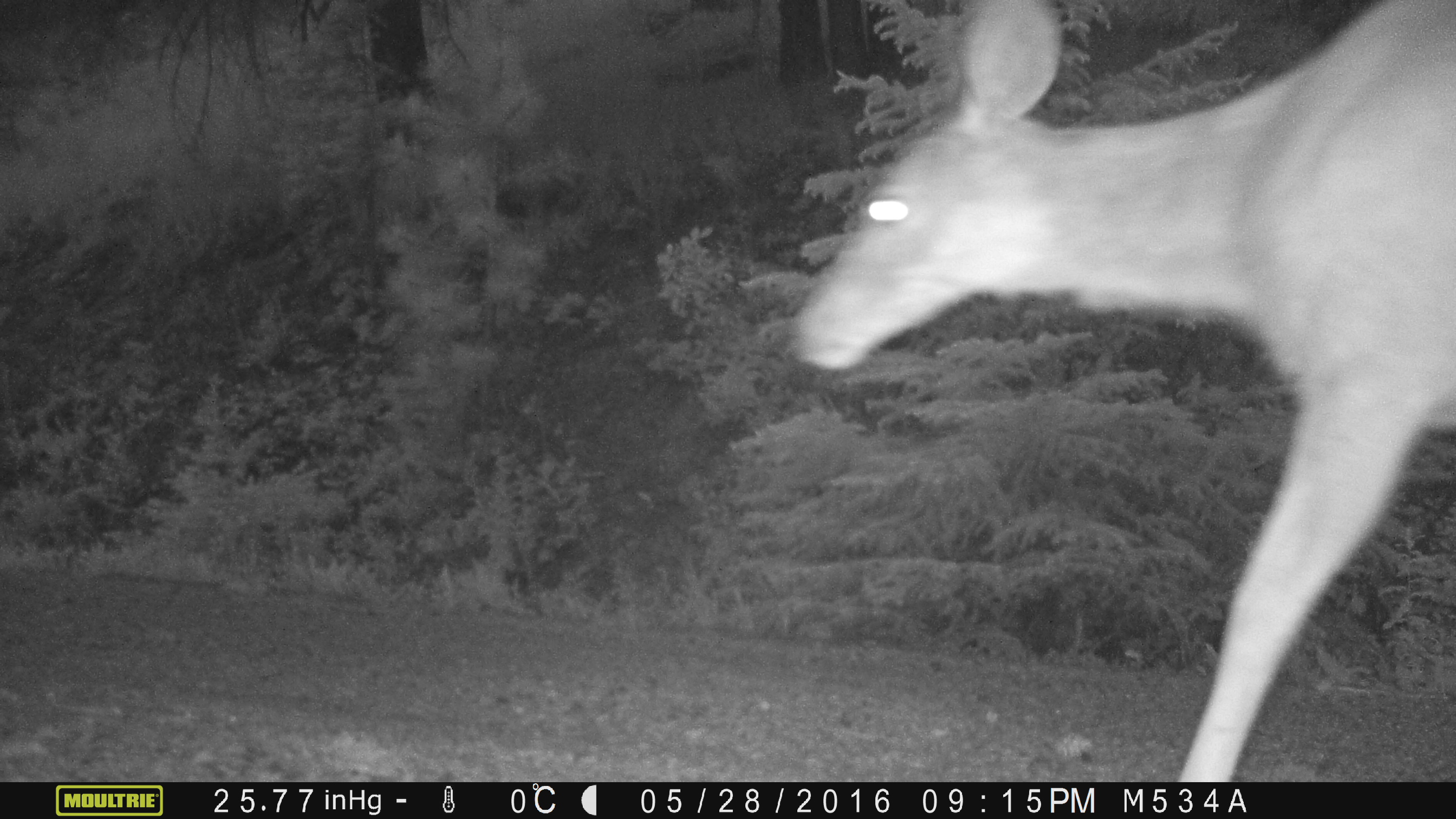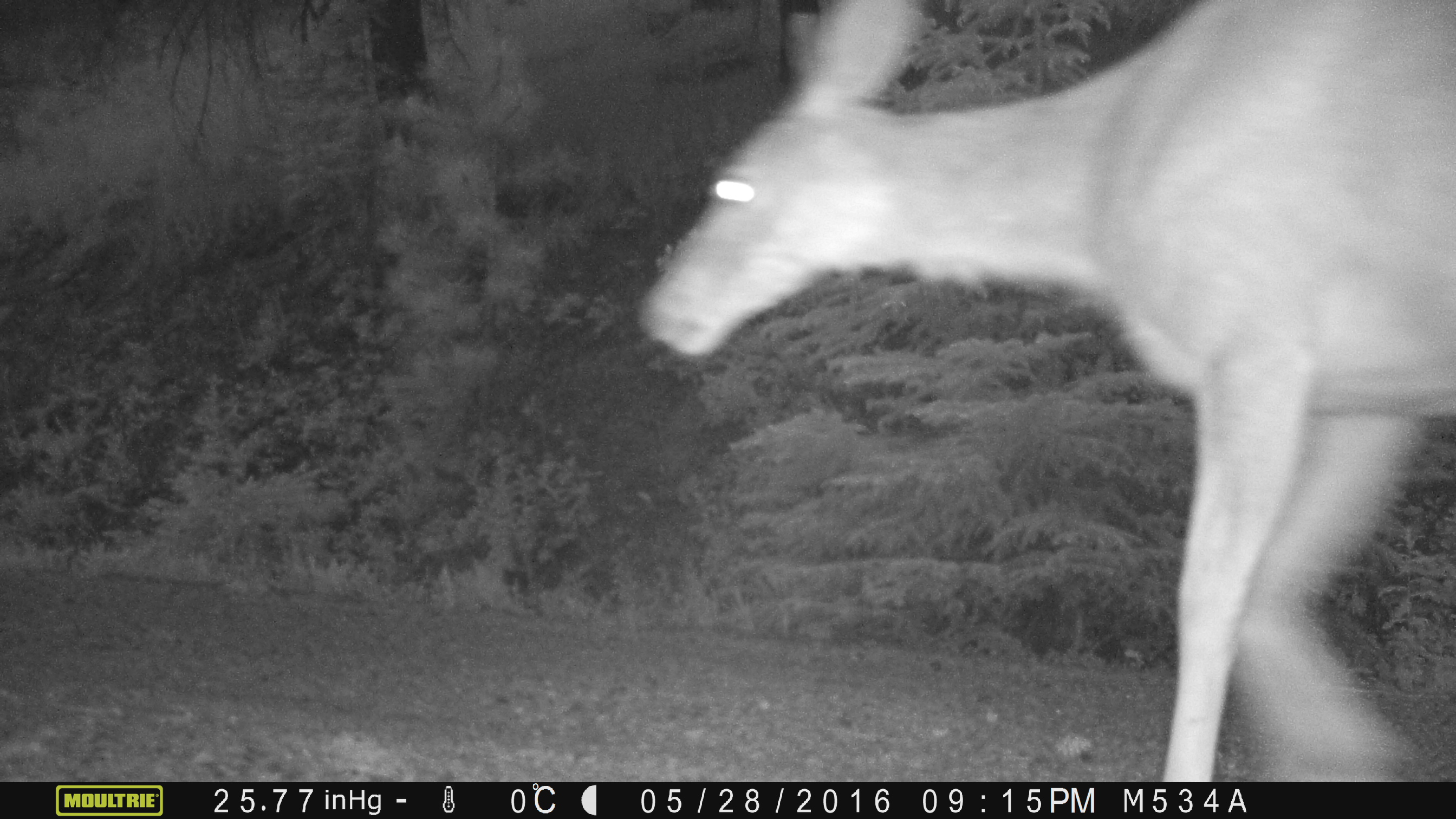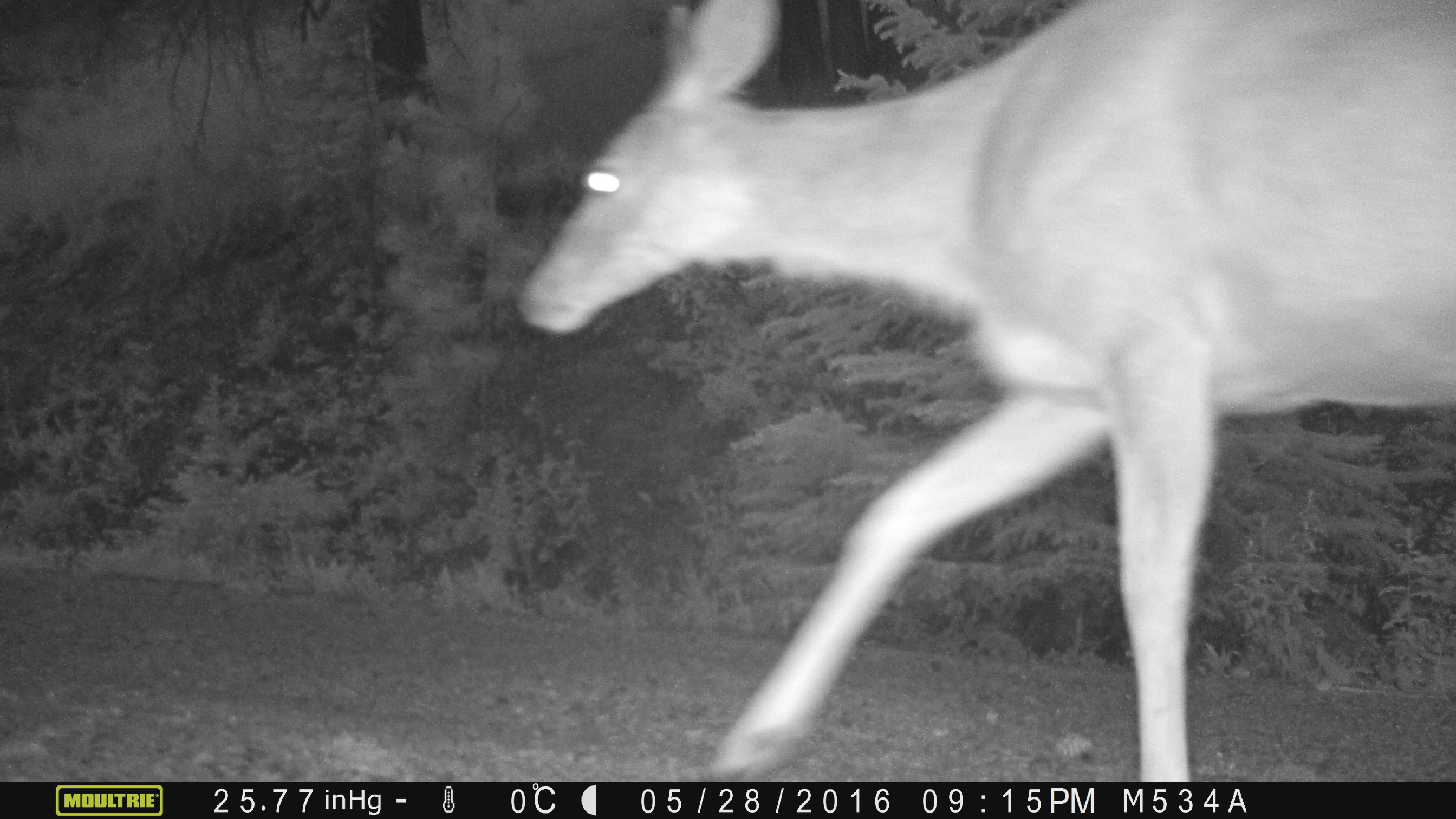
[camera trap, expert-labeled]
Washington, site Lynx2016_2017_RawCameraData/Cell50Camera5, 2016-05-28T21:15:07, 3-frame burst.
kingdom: Animalia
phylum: Chordata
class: Mammalia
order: Artiodactyla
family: Cervidae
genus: Odocoileus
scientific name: Odocoileus hemionus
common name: mule deer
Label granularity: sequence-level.